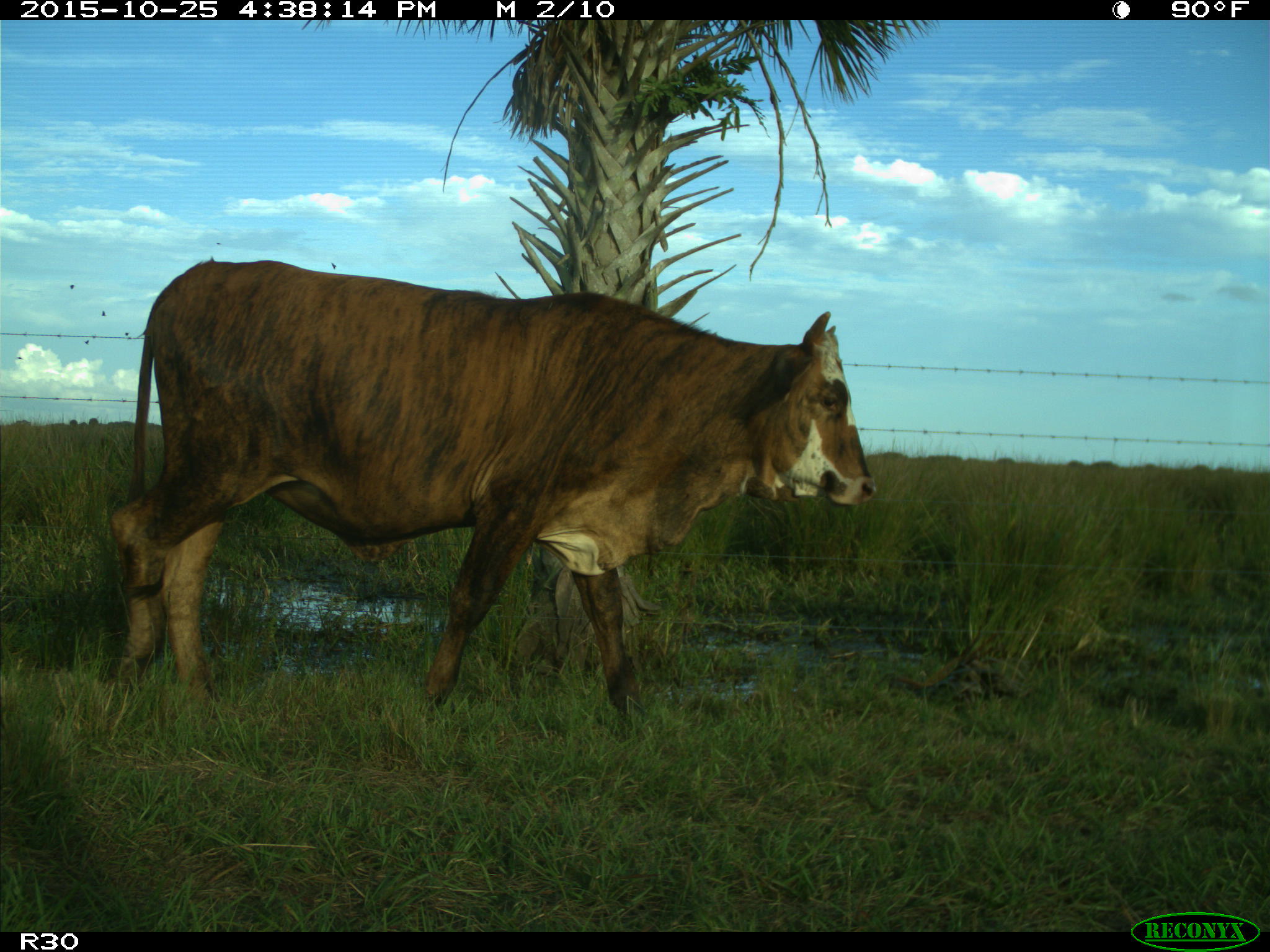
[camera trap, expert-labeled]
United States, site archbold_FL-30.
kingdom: Animalia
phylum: Chordata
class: Mammalia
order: Artiodactyla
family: Bovidae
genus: Bos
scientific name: Bos taurus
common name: domestic cow